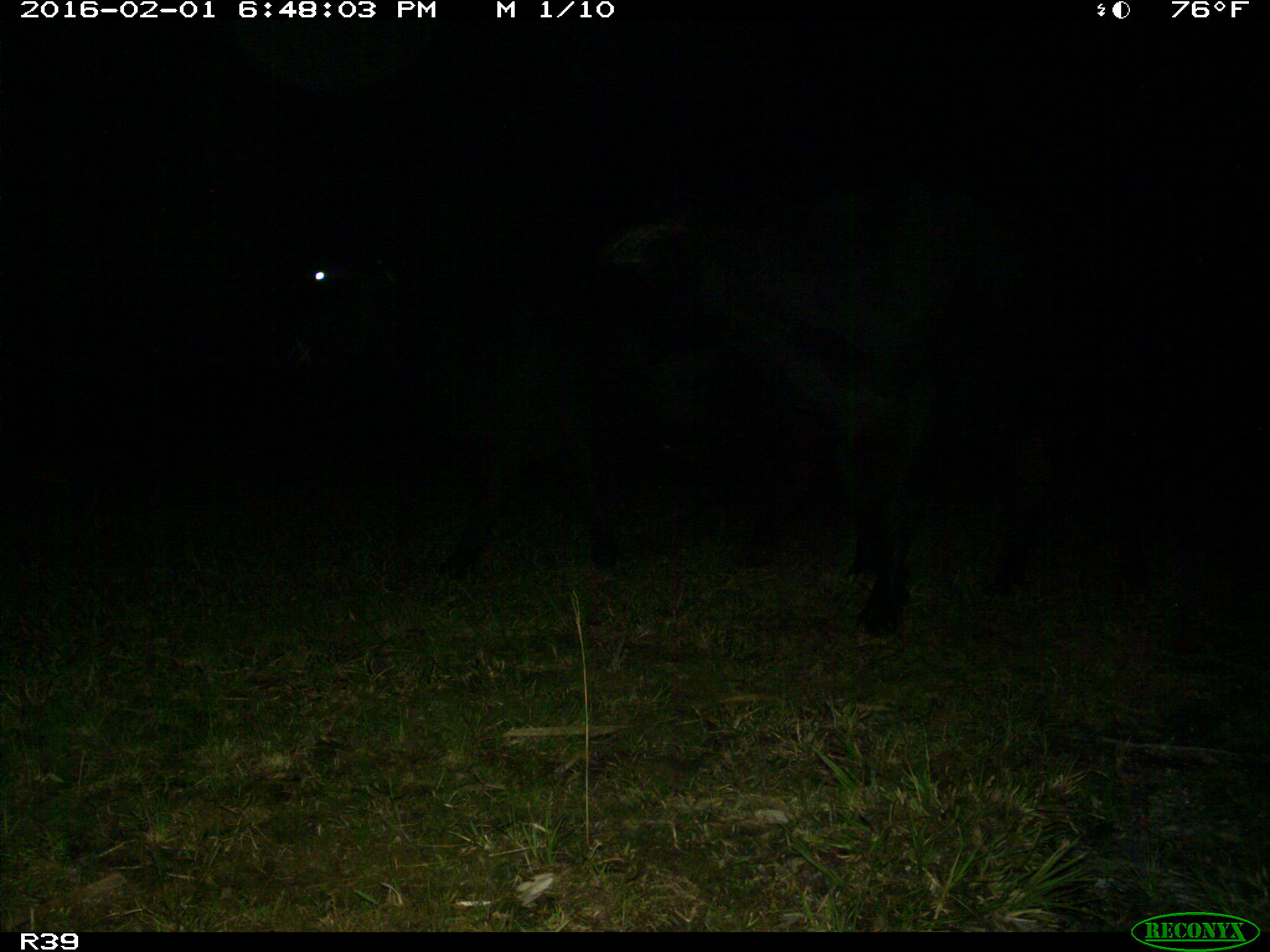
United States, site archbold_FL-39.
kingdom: Animalia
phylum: Chordata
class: Mammalia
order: Artiodactyla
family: Bovidae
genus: Bos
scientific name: Bos taurus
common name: domestic cow